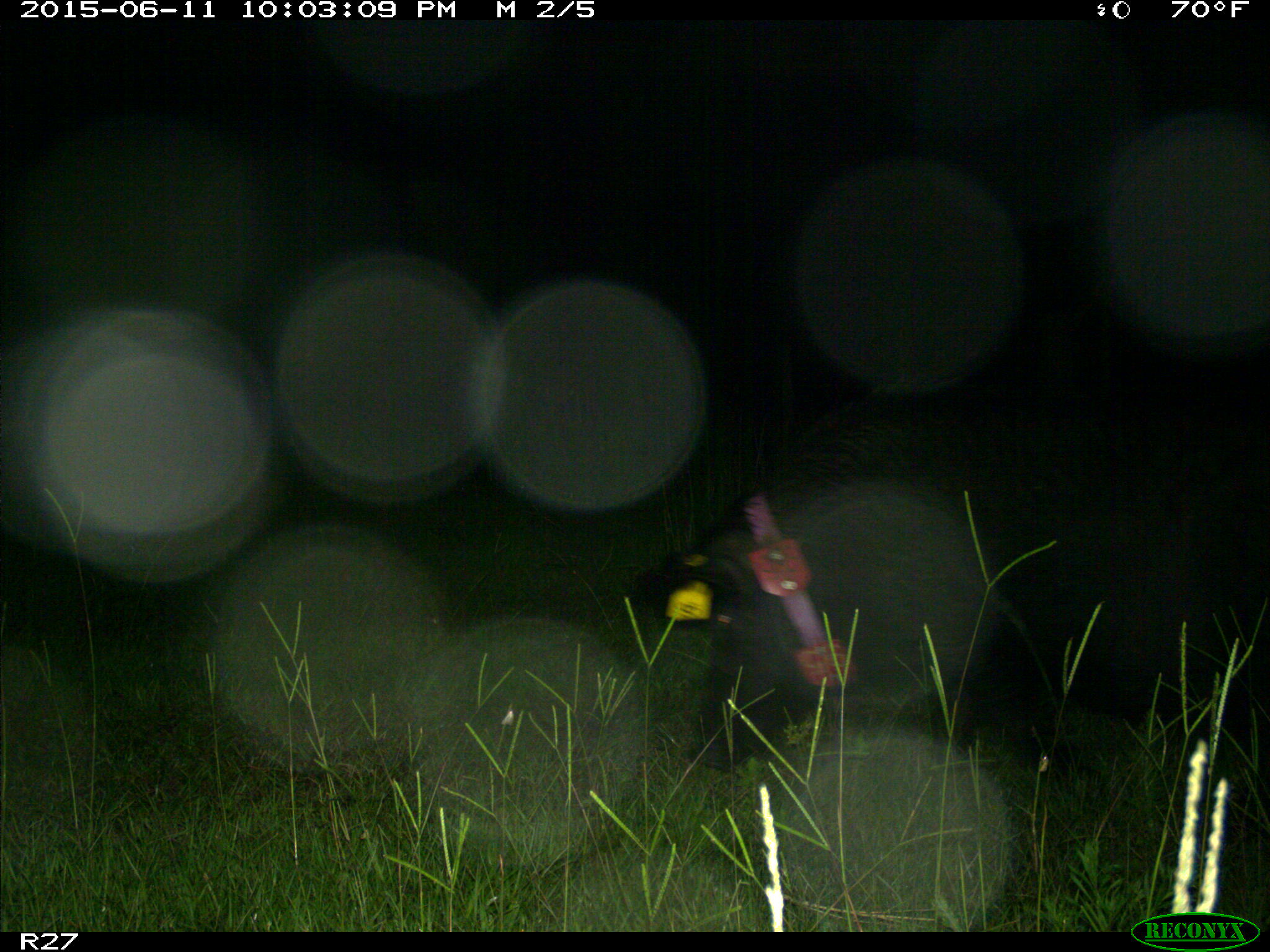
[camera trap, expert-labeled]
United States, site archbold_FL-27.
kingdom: Animalia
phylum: Chordata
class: Mammalia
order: Artiodactyla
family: Suidae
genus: Sus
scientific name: Sus scrofa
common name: wild boar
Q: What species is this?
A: Sus scrofa (wild boar).